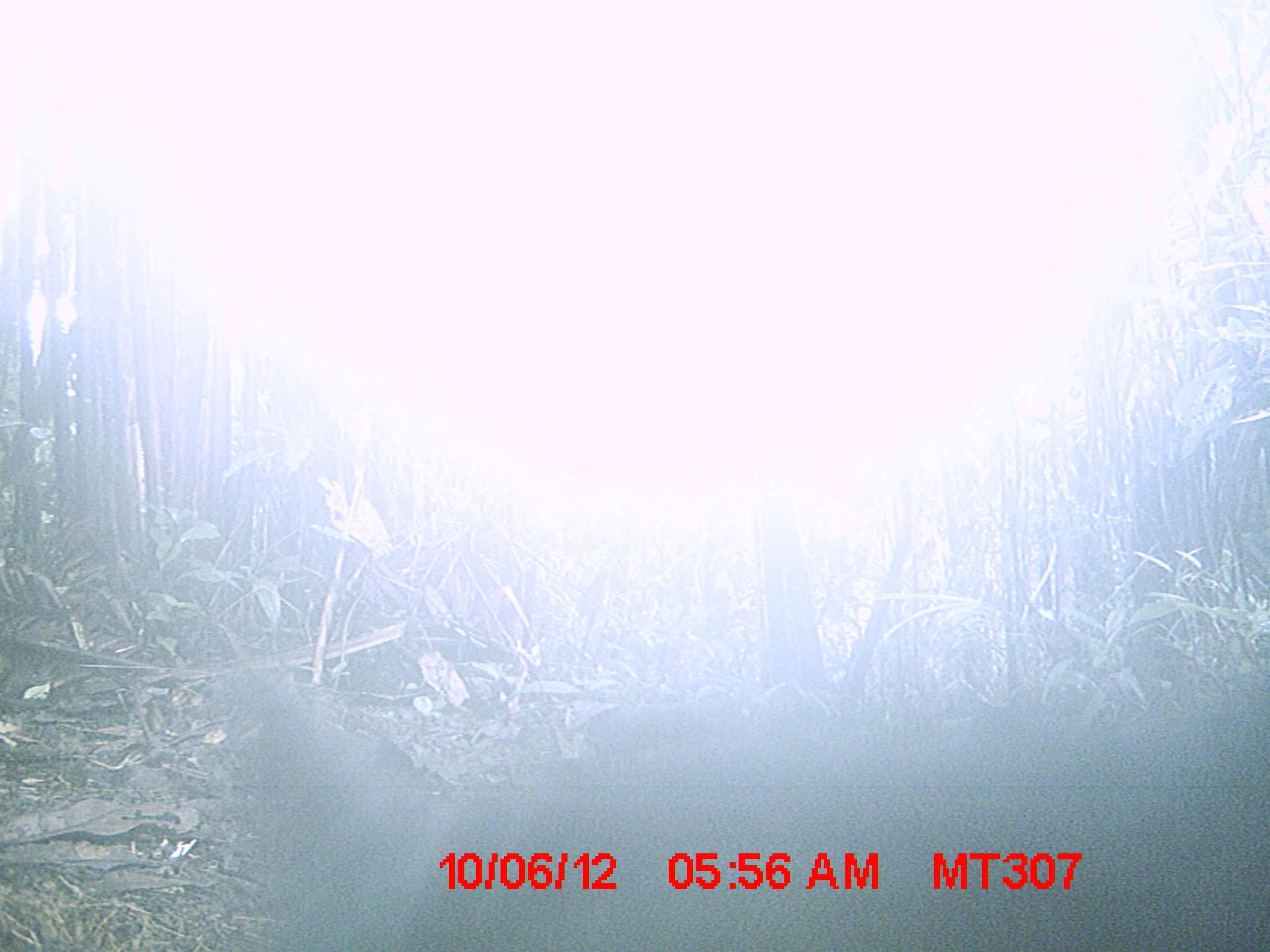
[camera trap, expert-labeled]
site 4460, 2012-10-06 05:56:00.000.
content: unidentified animal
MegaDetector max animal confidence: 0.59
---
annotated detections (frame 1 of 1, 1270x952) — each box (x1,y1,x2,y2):
unknown: (231,655,1270,952)